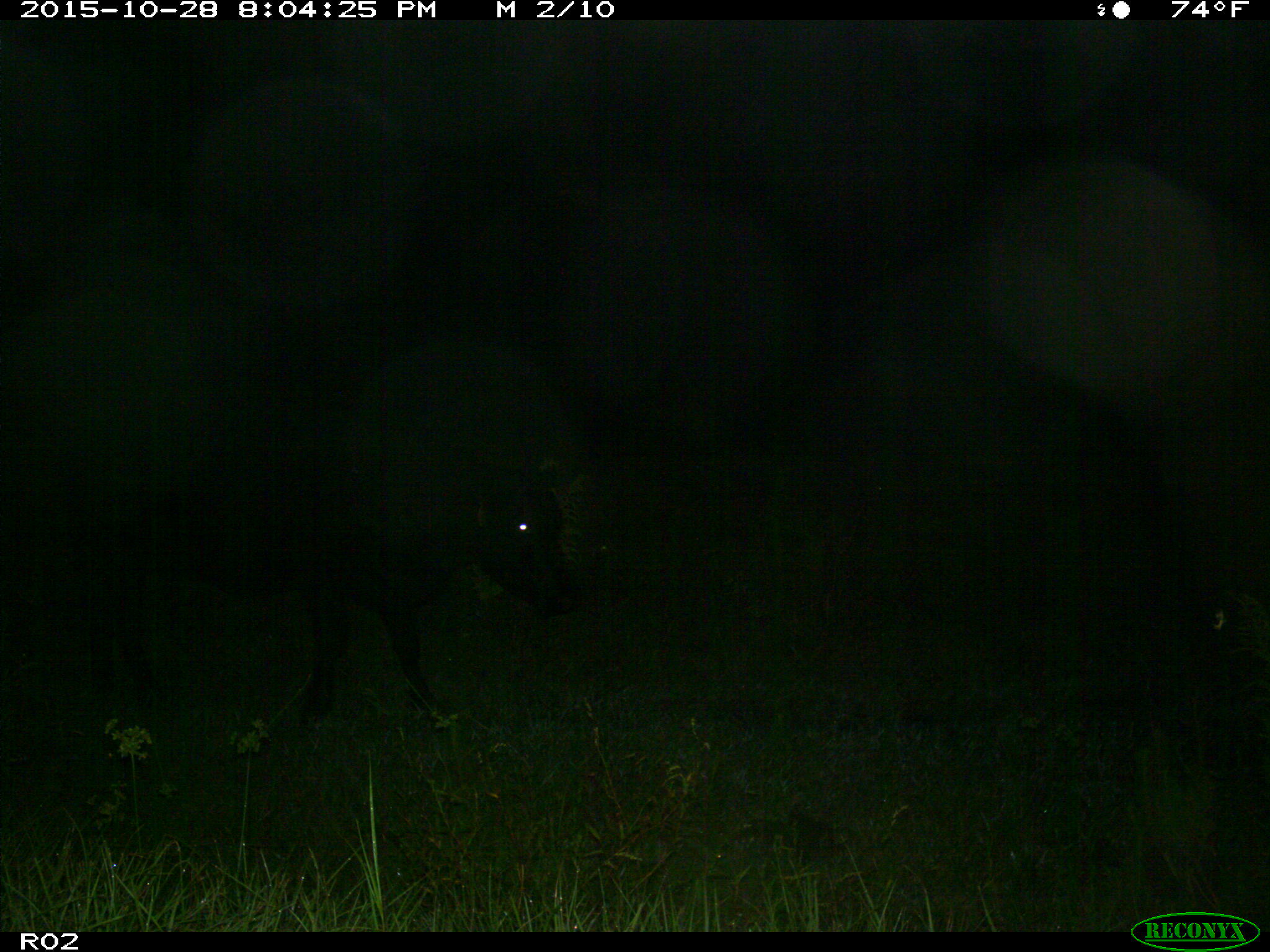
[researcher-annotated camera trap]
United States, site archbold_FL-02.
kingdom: Animalia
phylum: Chordata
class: Mammalia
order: Artiodactyla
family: Bovidae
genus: Bos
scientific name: Bos taurus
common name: domestic cow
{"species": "Bos taurus (domestic cow)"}